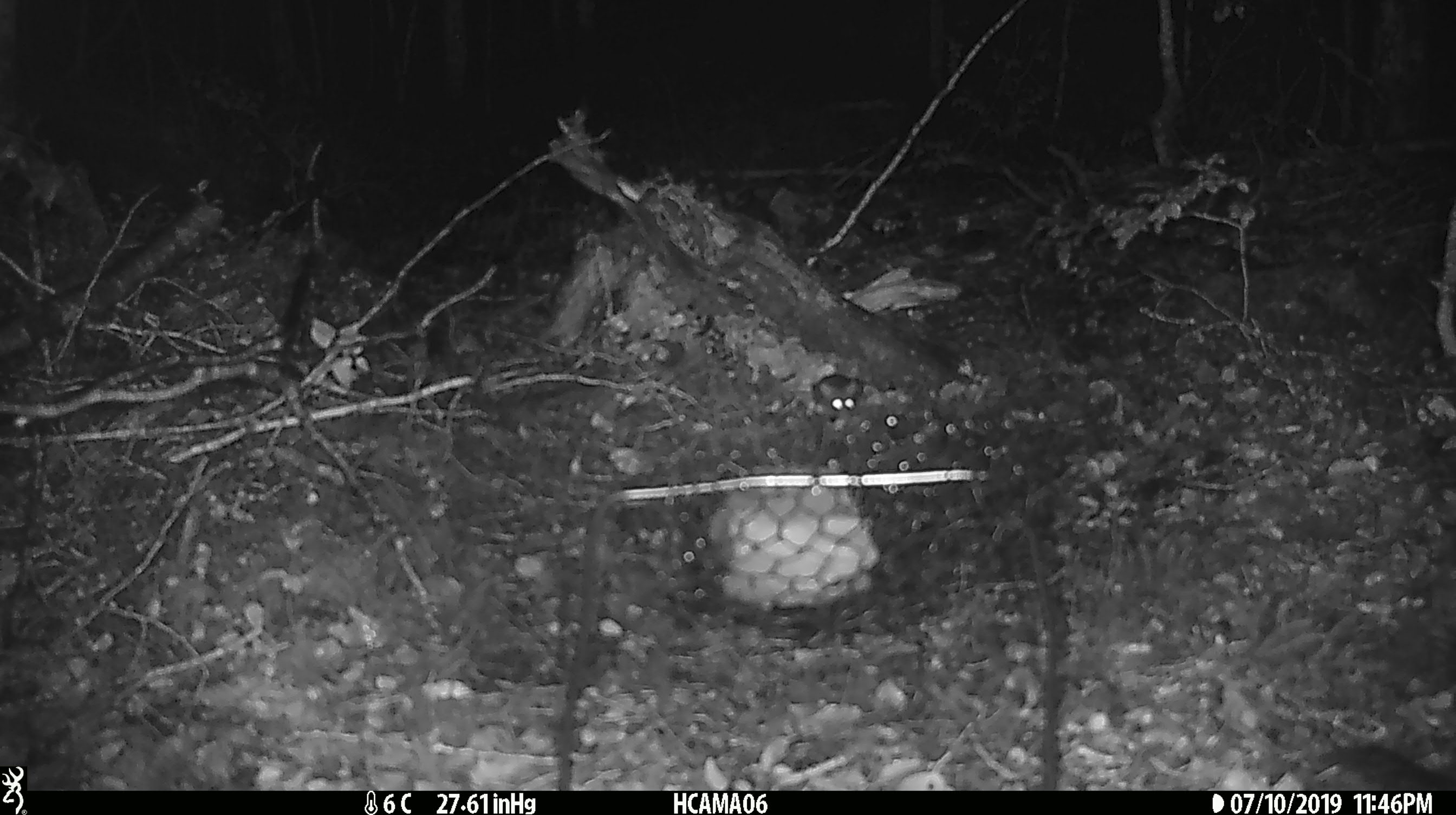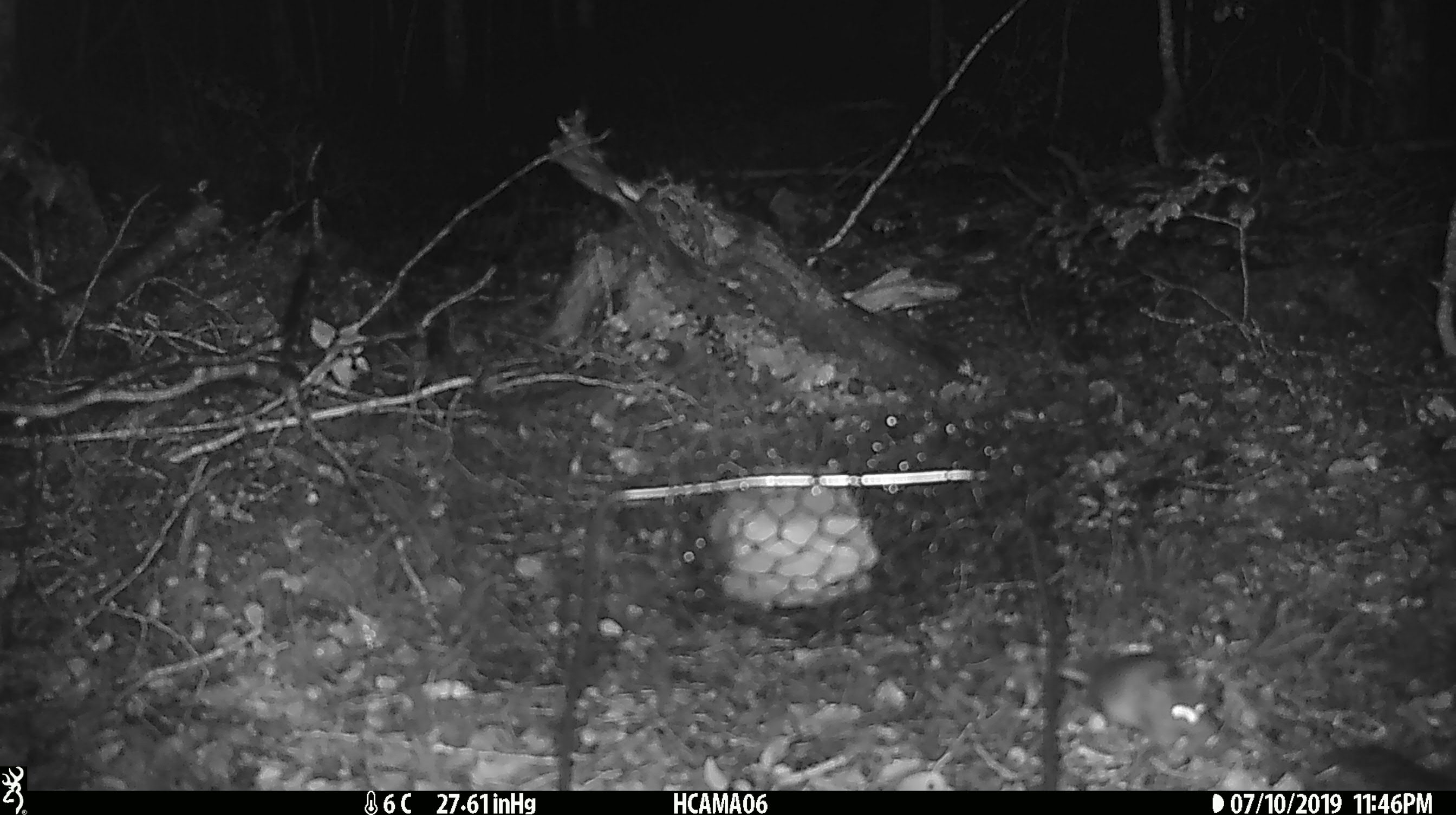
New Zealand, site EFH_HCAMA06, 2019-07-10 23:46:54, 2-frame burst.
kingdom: Animalia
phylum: Chordata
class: Mammalia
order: Rodentia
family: Muridae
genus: Mus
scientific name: Mus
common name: mouse